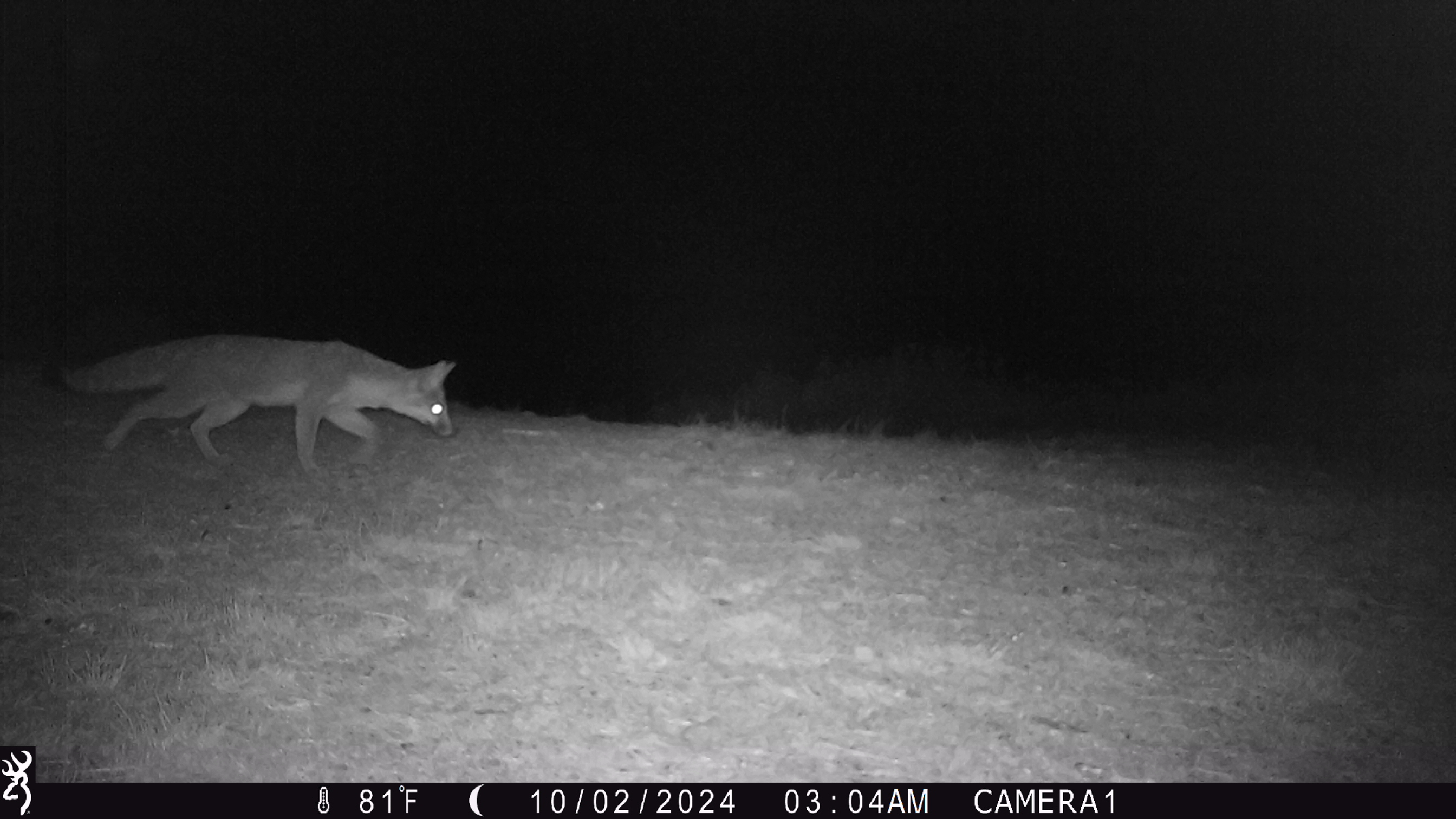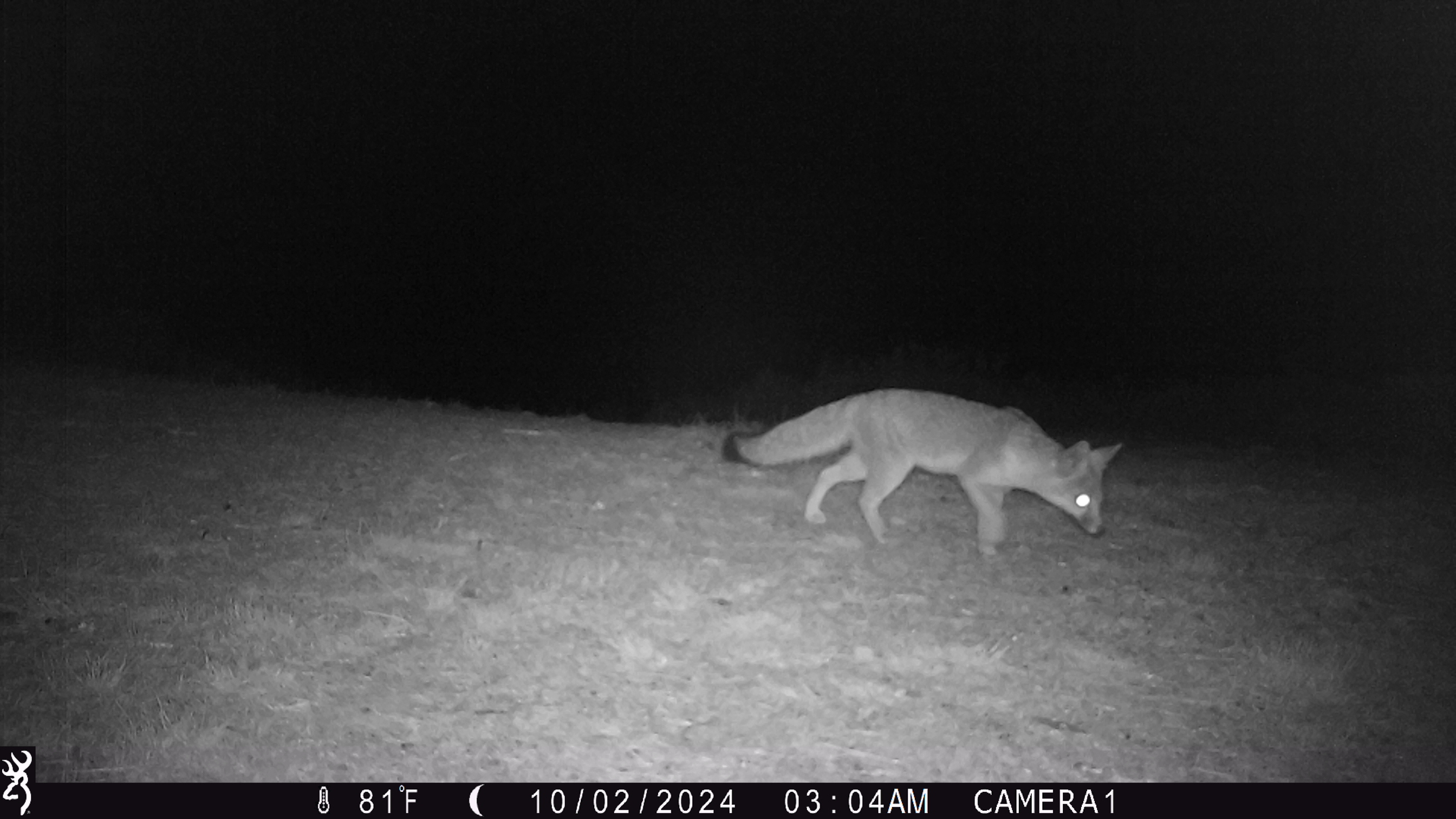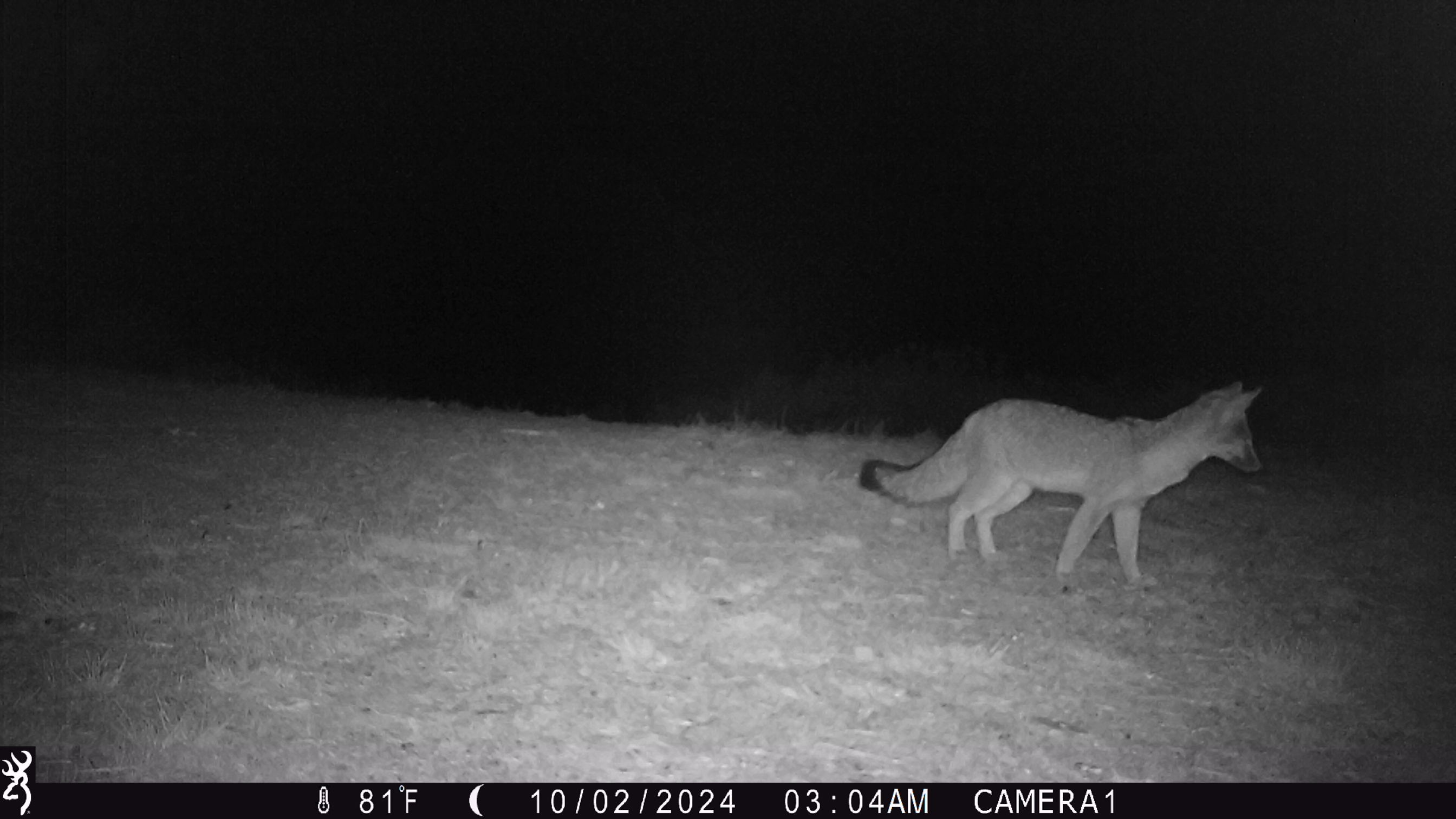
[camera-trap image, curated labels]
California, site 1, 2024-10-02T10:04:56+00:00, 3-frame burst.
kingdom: Animalia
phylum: Chordata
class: Mammalia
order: Carnivora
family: Canidae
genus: Urocyon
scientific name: Urocyon cinereoargenteus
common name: gray fox